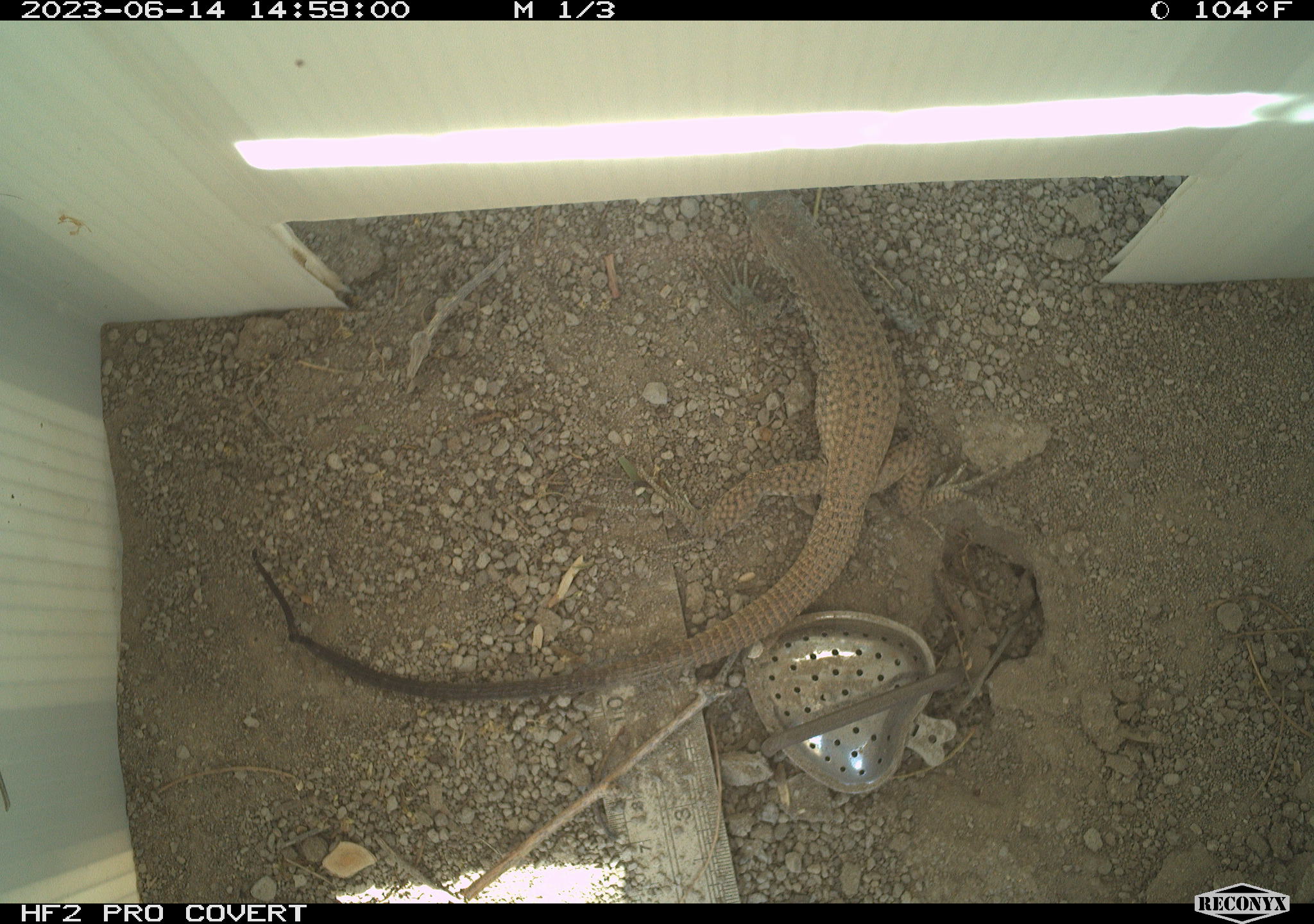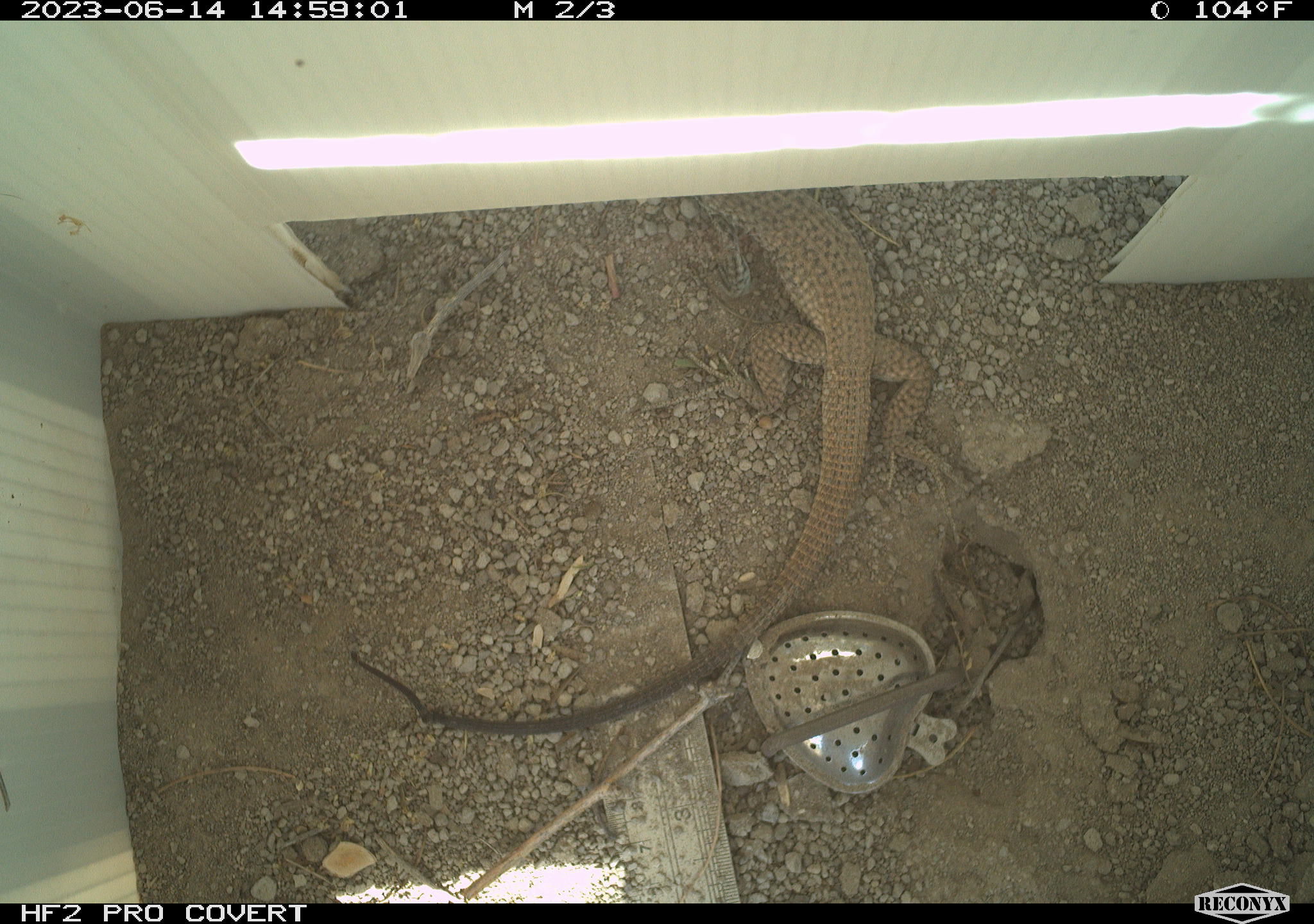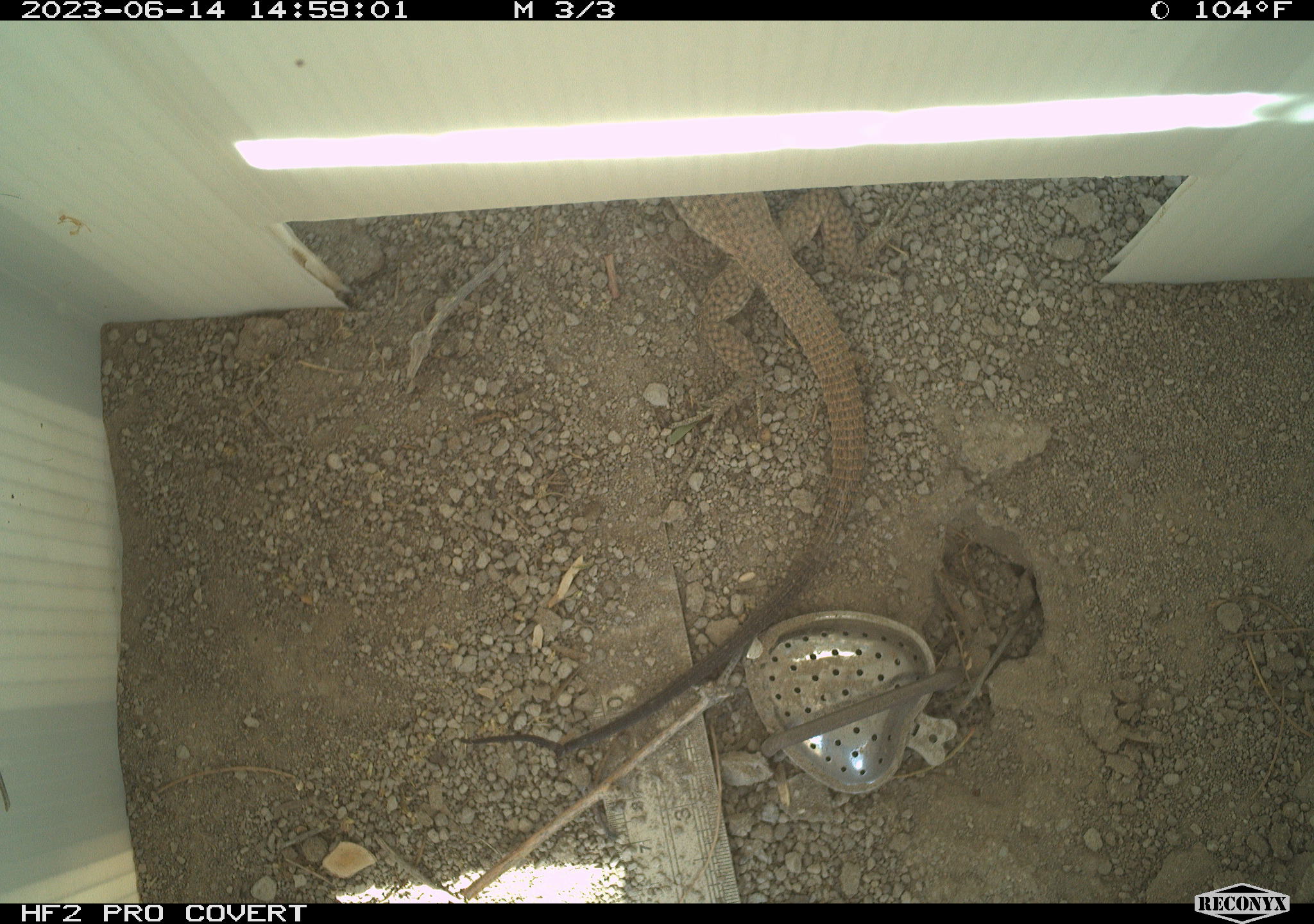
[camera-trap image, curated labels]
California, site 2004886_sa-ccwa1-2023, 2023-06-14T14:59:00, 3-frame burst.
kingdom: Animalia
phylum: Chordata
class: Reptilia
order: Squamata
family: Teiidae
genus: Aspidoscelis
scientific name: Aspidoscelis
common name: whiptail lizards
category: aspidoscelis species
Aspidoscelis species (whiptail lizards) (Aspidoscelis).